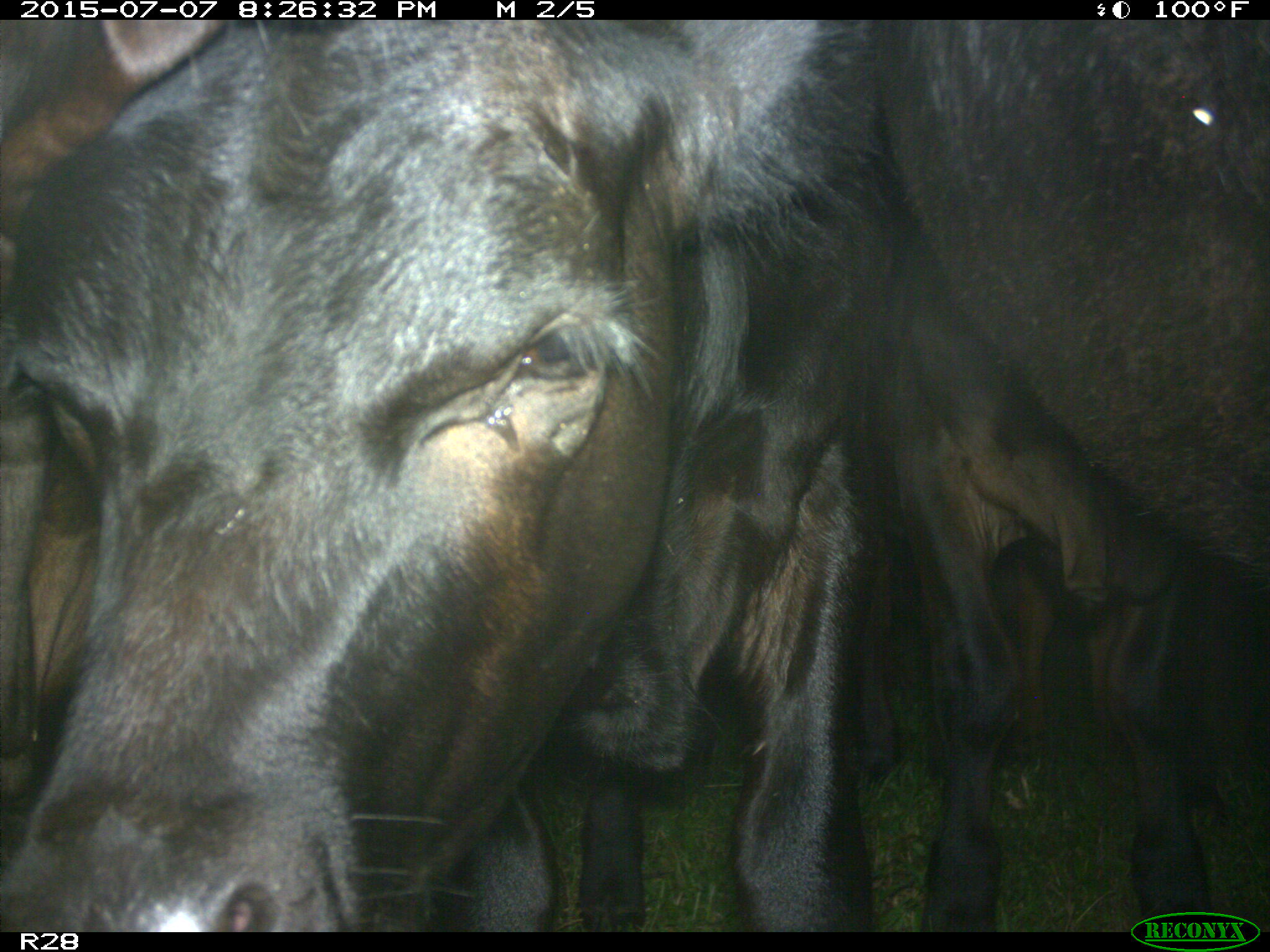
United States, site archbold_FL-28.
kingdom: Animalia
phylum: Chordata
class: Mammalia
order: Artiodactyla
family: Bovidae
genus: Bos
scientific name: Bos taurus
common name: domestic cow